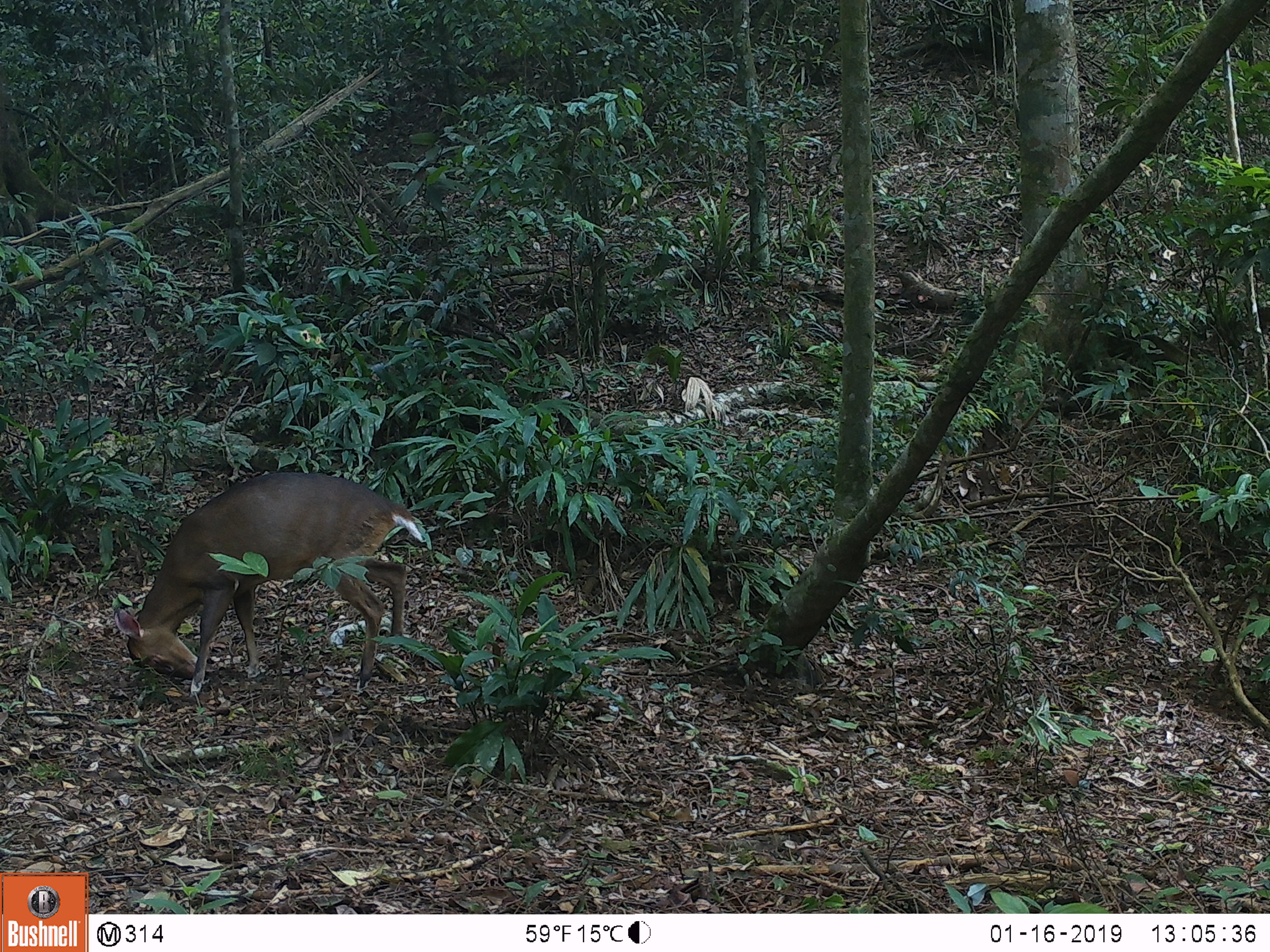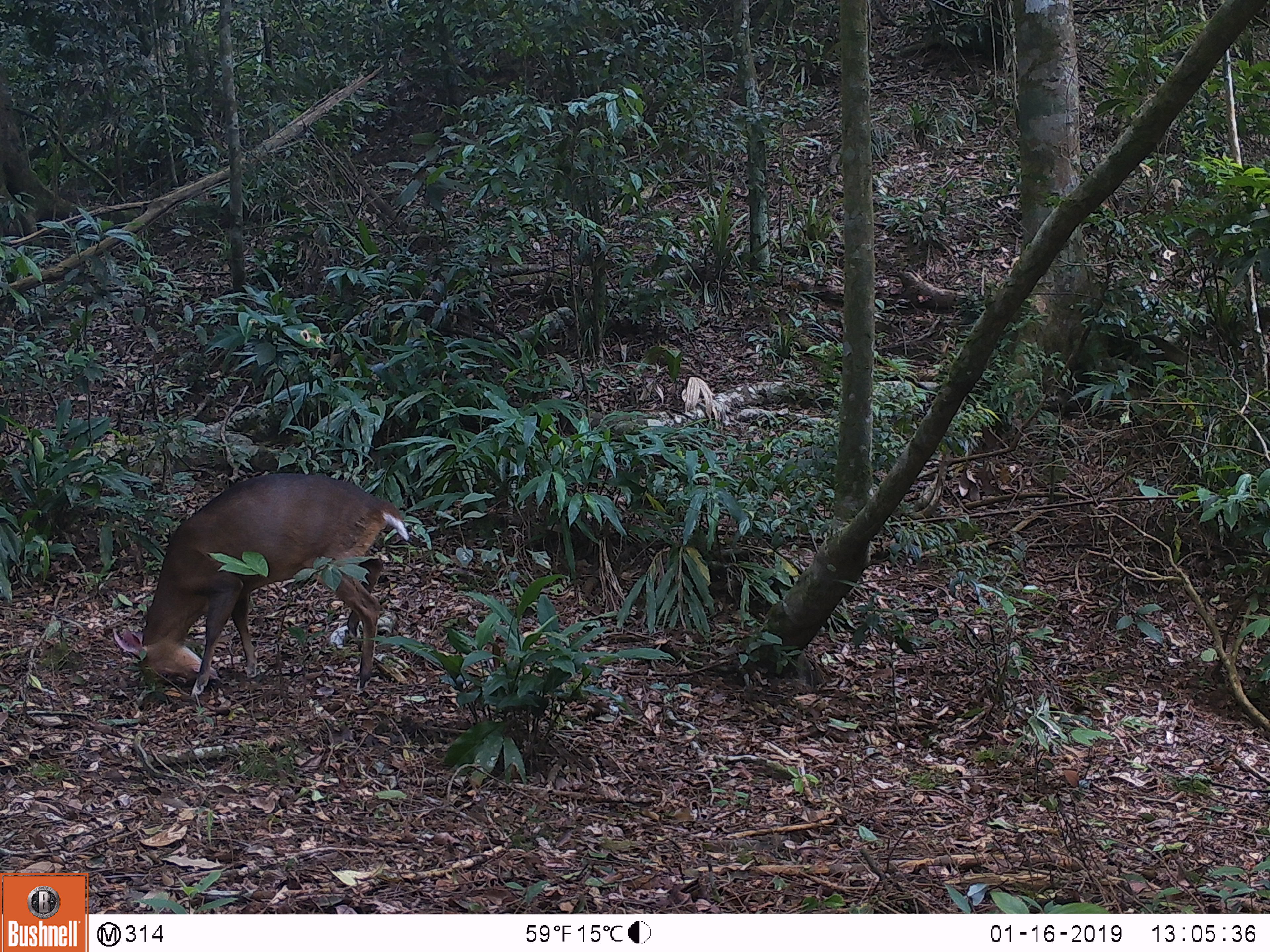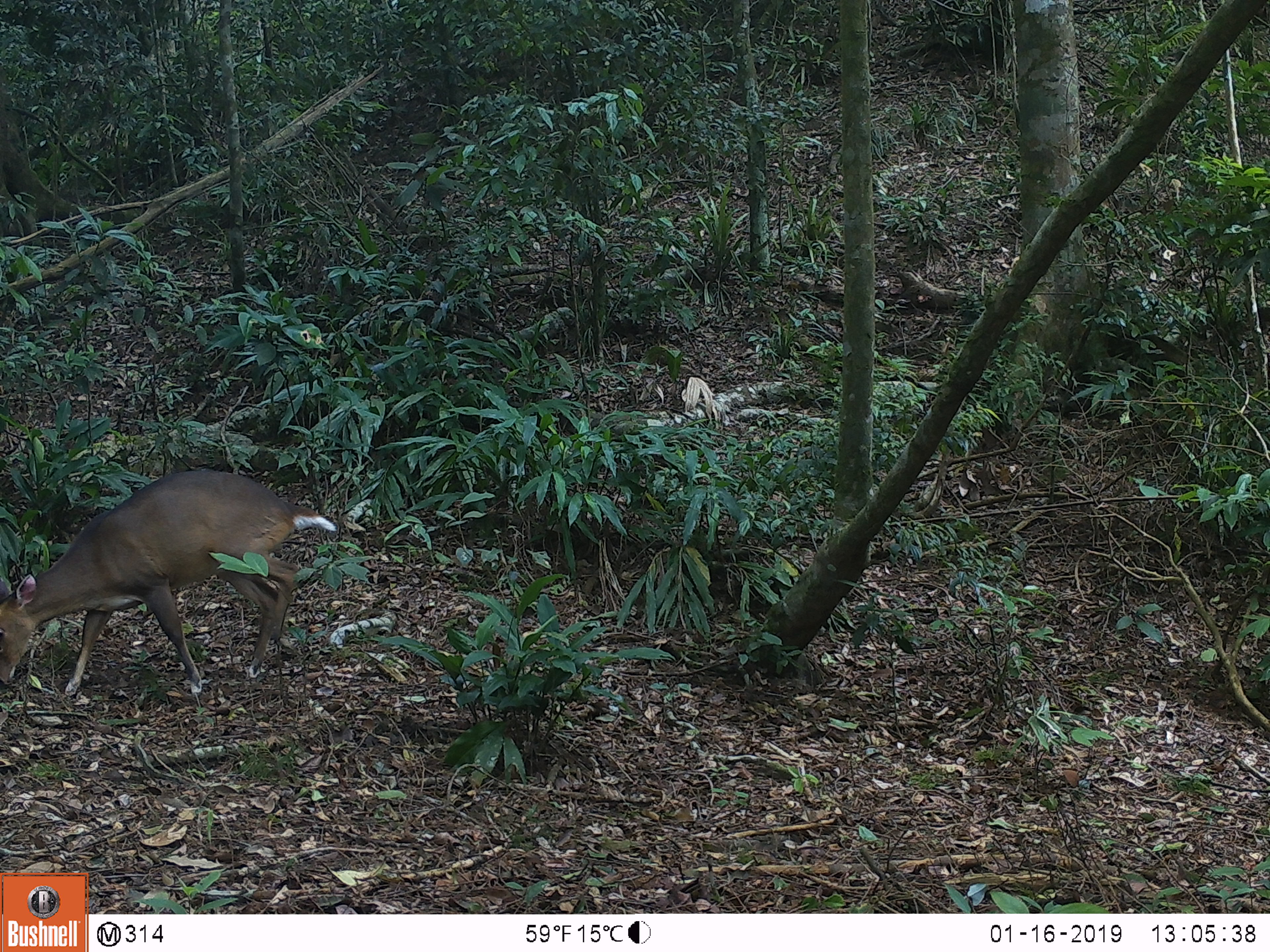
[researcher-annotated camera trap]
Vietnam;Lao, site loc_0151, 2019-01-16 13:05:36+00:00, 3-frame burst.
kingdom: Animalia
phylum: Chordata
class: Mammalia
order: Artiodactyla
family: Cervidae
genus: Muntiacus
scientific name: Muntiacus vuquangensis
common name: large-antlered muntjac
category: large antlered muntjac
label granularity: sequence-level